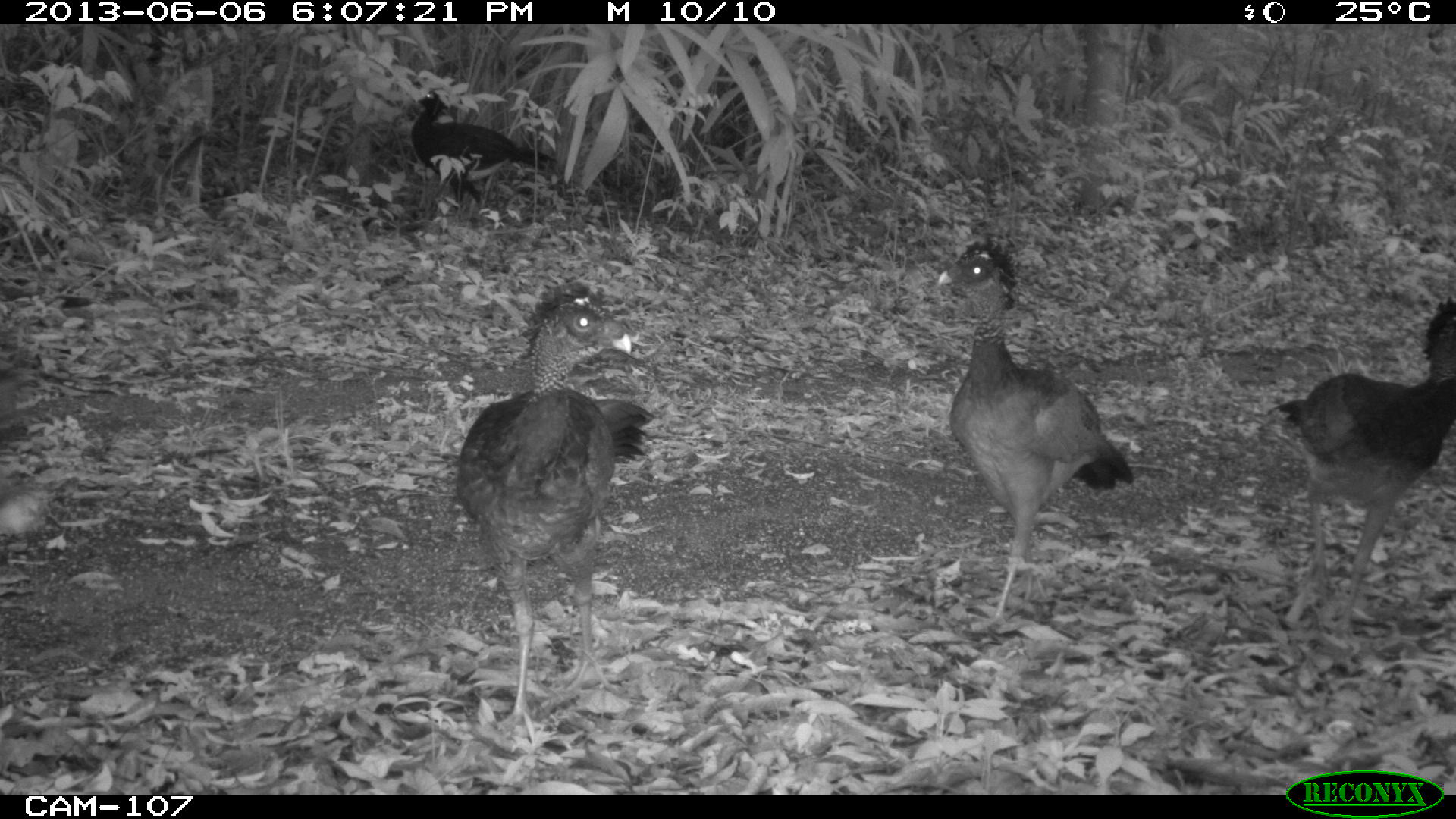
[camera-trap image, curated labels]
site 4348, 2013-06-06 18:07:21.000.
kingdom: Animalia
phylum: Chordata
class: Aves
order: Galliformes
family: Cracidae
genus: Crax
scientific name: Crax rubra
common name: great curassow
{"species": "Crax rubra (great curassow)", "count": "5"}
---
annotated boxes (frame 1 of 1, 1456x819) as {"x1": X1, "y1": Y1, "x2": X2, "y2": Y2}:
crax rubra: {"x1": 448, "y1": 274, "x2": 660, "y2": 746}; {"x1": 928, "y1": 234, "x2": 1138, "y2": 636}; {"x1": 1267, "y1": 293, "x2": 1456, "y2": 634}; {"x1": 407, "y1": 84, "x2": 560, "y2": 230}